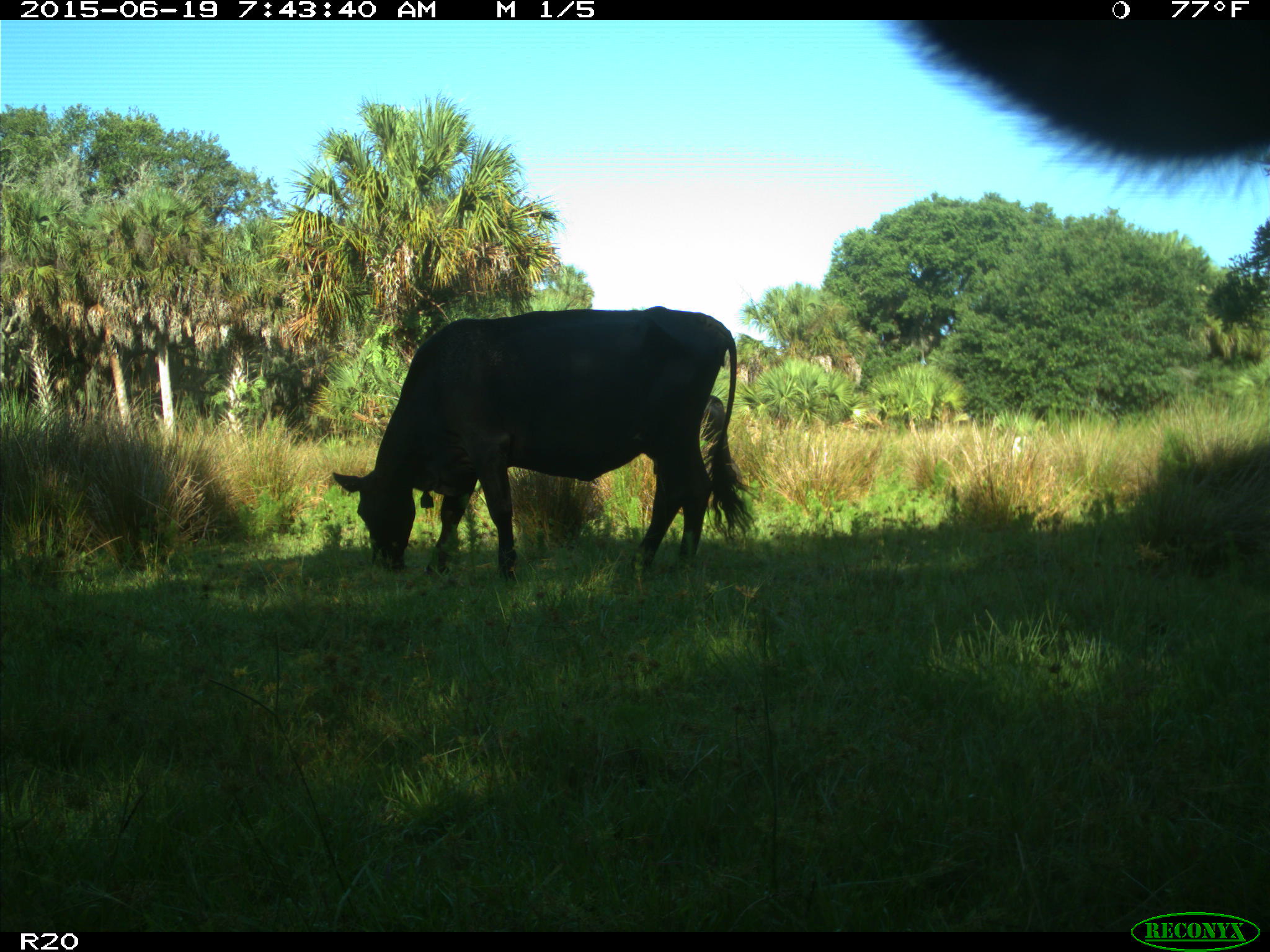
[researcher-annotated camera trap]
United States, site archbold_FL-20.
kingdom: Animalia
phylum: Chordata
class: Mammalia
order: Artiodactyla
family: Bovidae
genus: Bos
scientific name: Bos taurus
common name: domestic cow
Bos taurus (domestic cow).